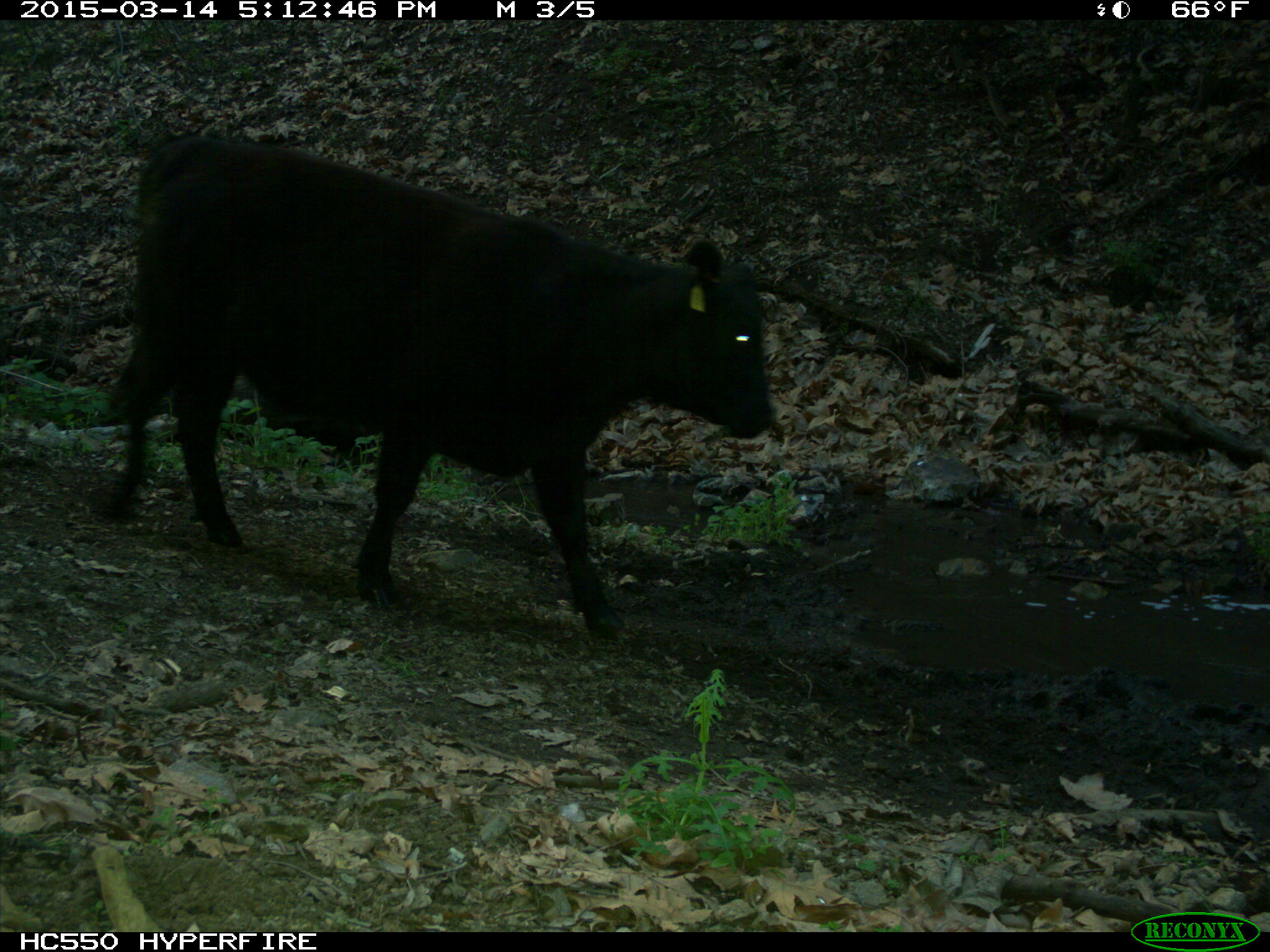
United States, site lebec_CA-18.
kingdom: Animalia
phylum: Chordata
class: Mammalia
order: Artiodactyla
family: Bovidae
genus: Bos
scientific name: Bos taurus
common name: domestic cow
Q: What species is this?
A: Bos taurus (domestic cow).